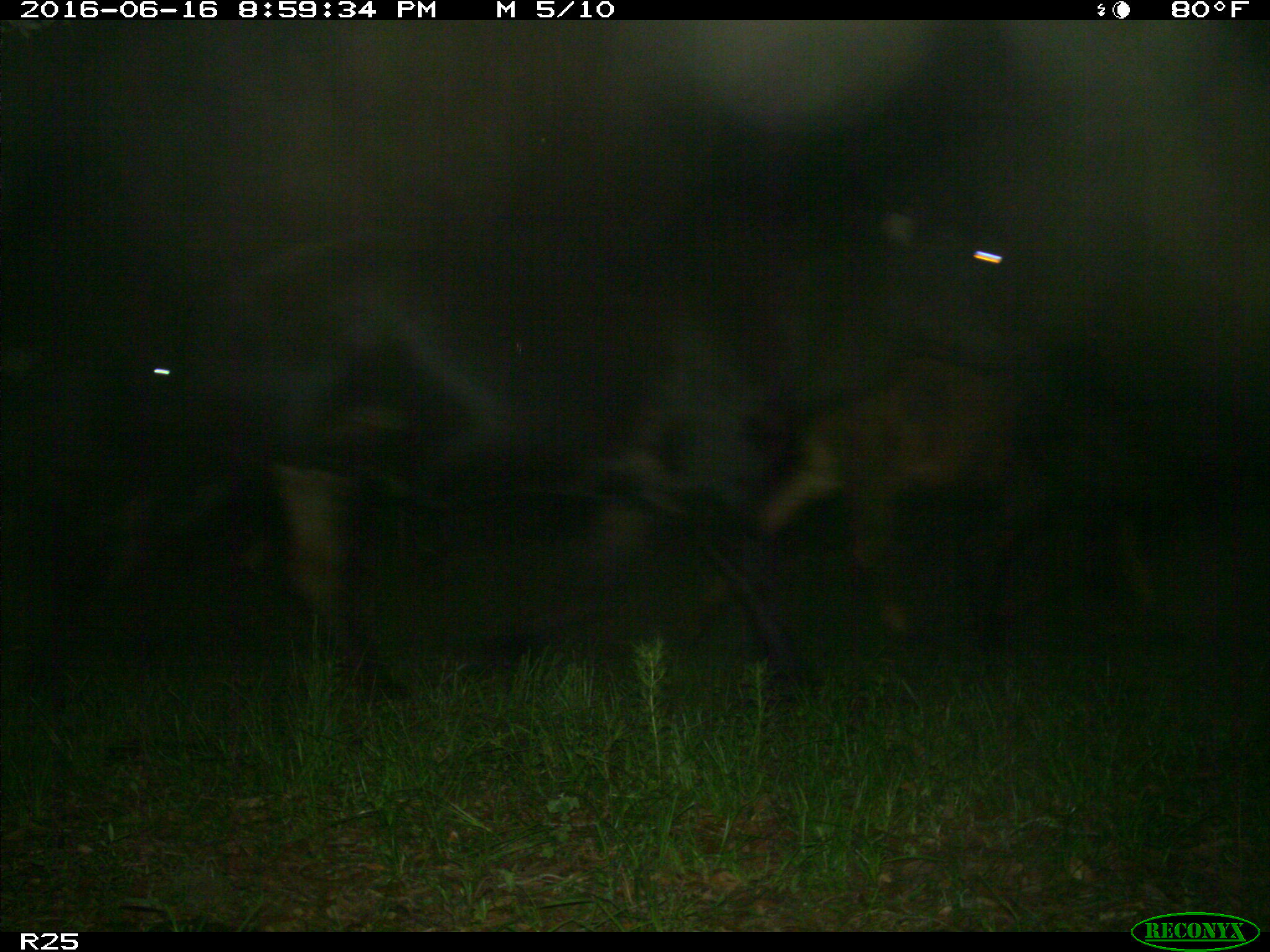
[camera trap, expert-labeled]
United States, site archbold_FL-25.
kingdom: Animalia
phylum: Chordata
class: Mammalia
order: Artiodactyla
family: Bovidae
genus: Bos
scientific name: Bos taurus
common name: domestic cow